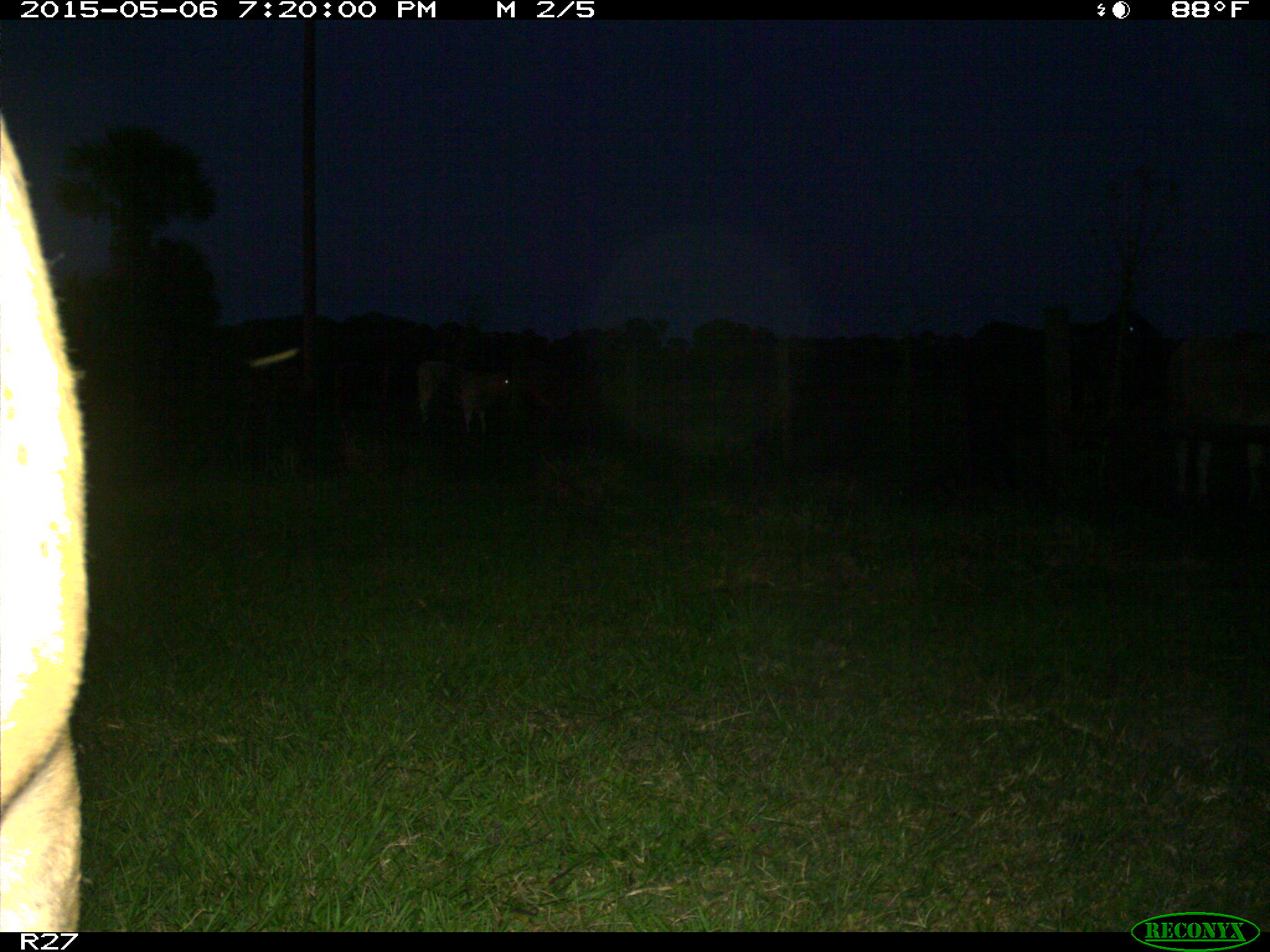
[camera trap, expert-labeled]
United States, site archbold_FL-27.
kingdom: Animalia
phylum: Chordata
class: Mammalia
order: Artiodactyla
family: Bovidae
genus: Bos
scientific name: Bos taurus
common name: domestic cow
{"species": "Bos taurus (domestic cow)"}